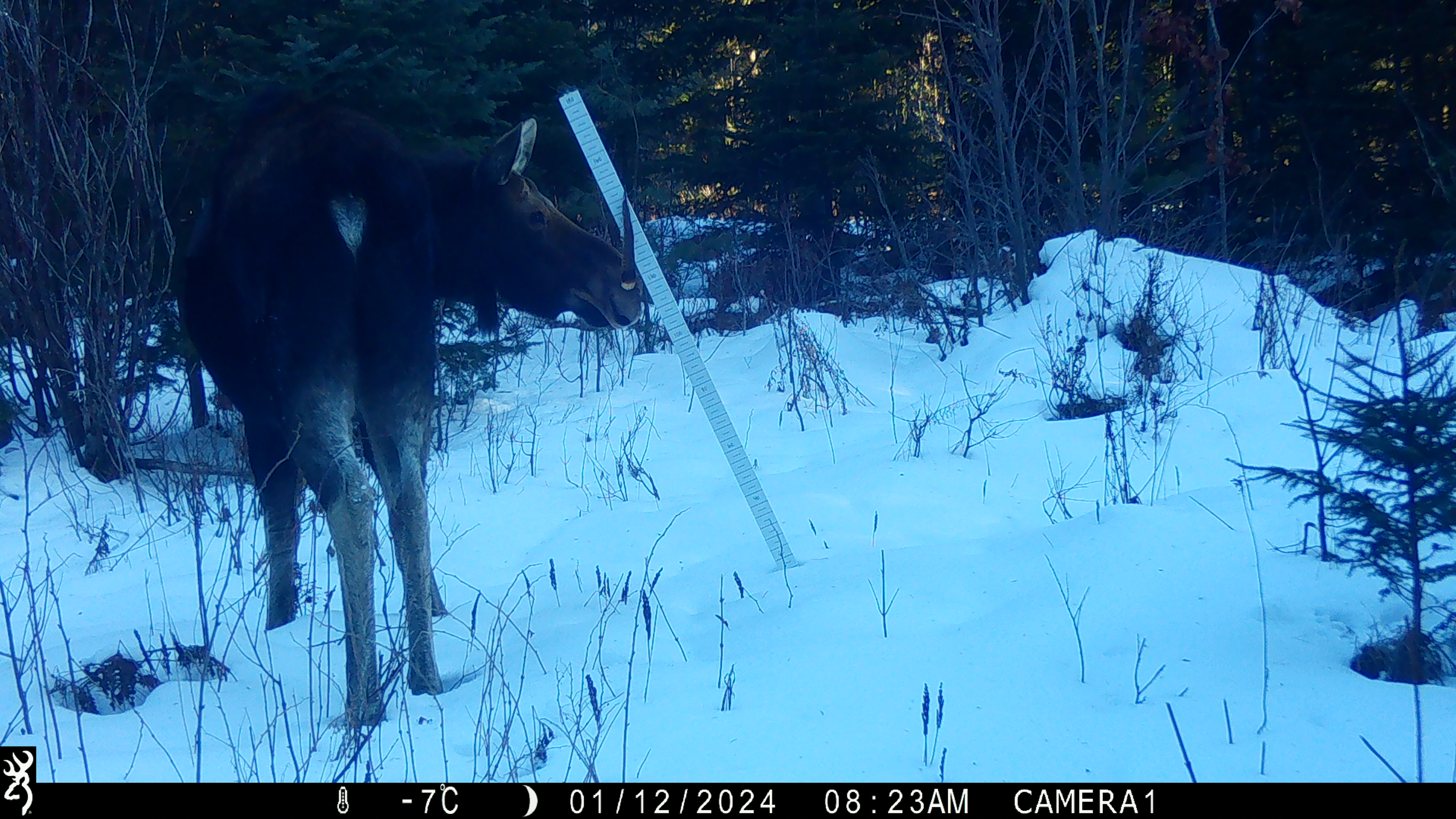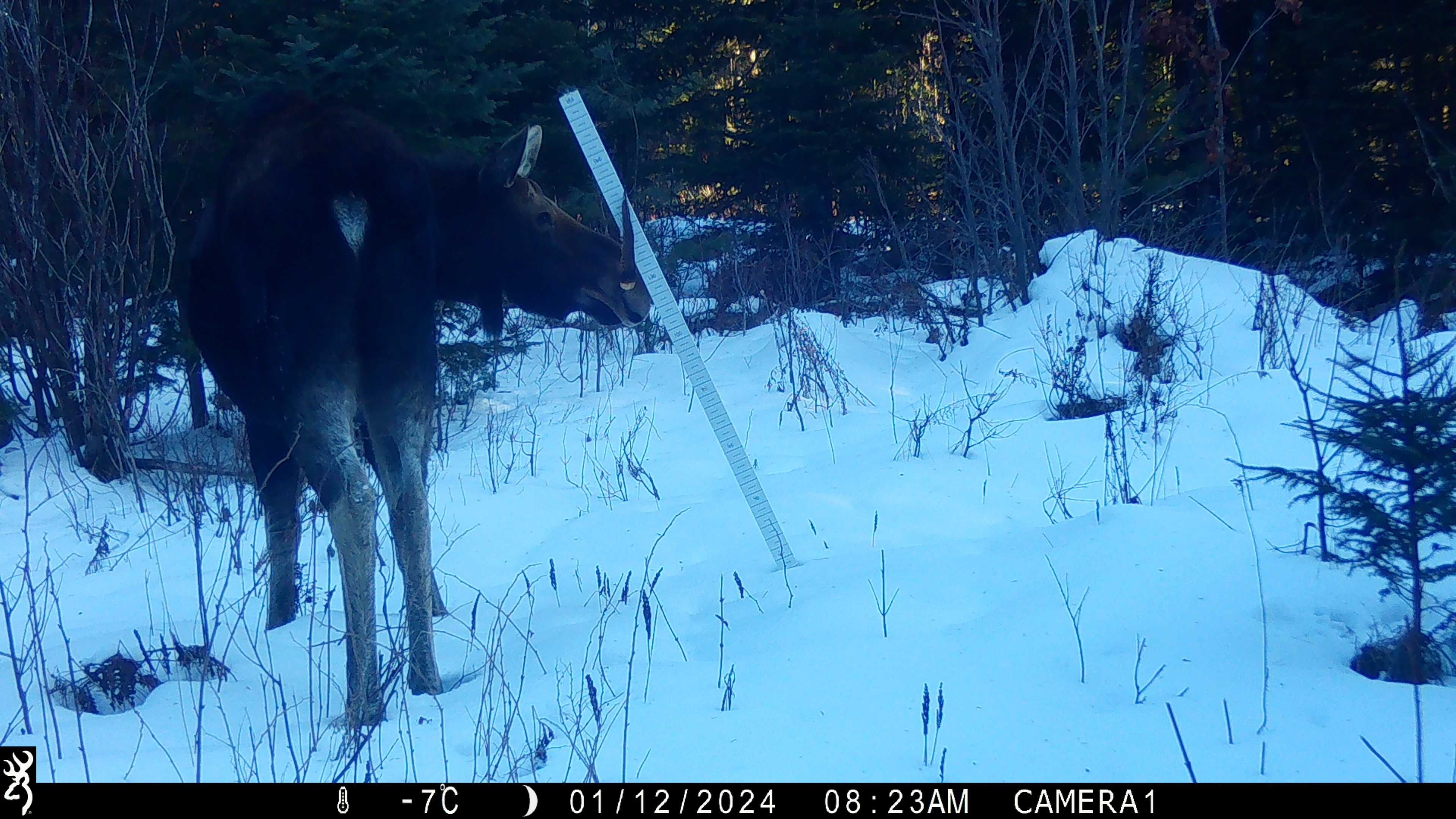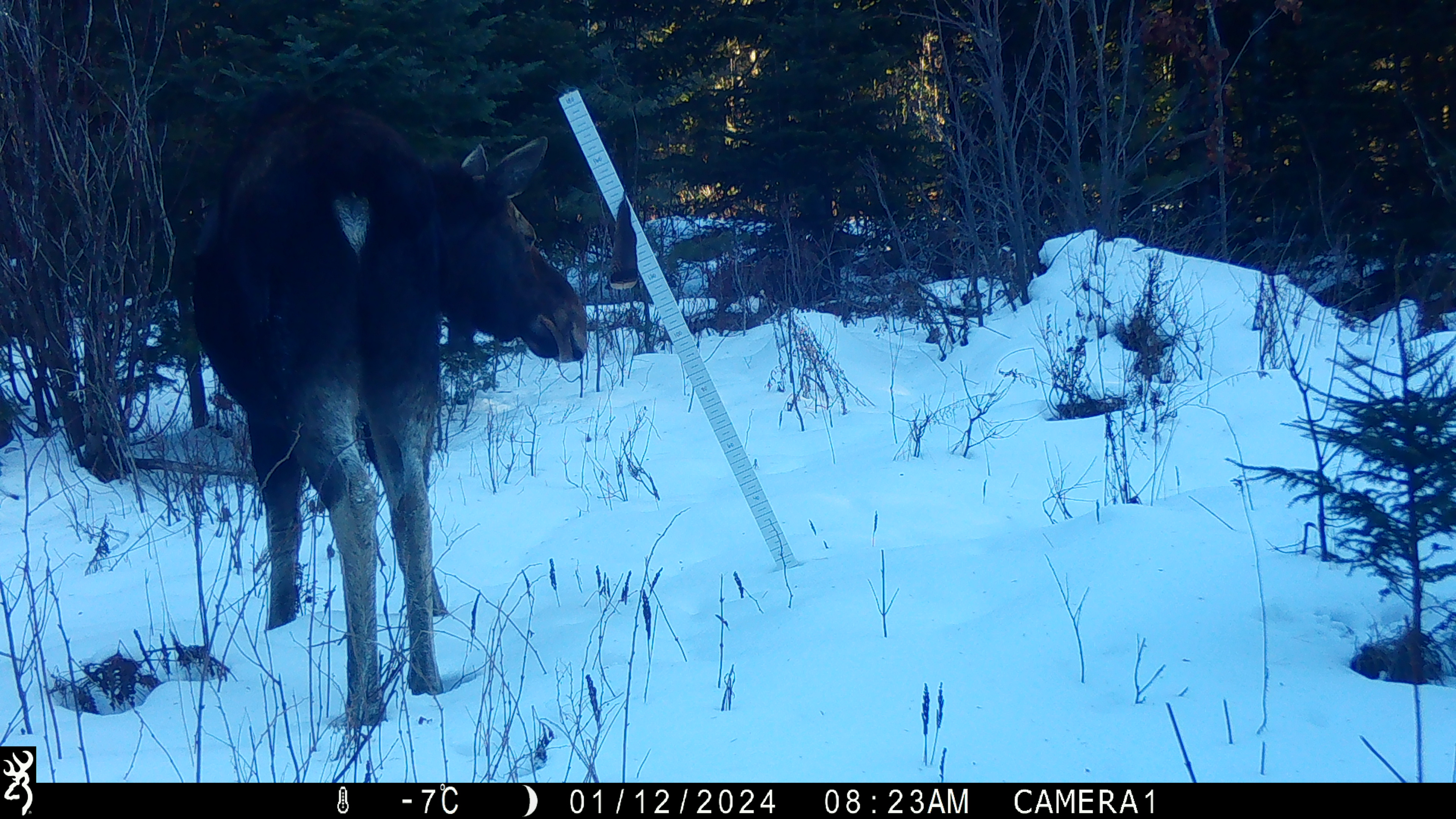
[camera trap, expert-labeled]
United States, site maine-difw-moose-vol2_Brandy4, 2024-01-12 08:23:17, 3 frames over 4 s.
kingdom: Animalia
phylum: Chordata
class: Mammalia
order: Artiodactyla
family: Cervidae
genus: Alces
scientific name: Alces alces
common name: moose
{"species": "moose (Alces alces)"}